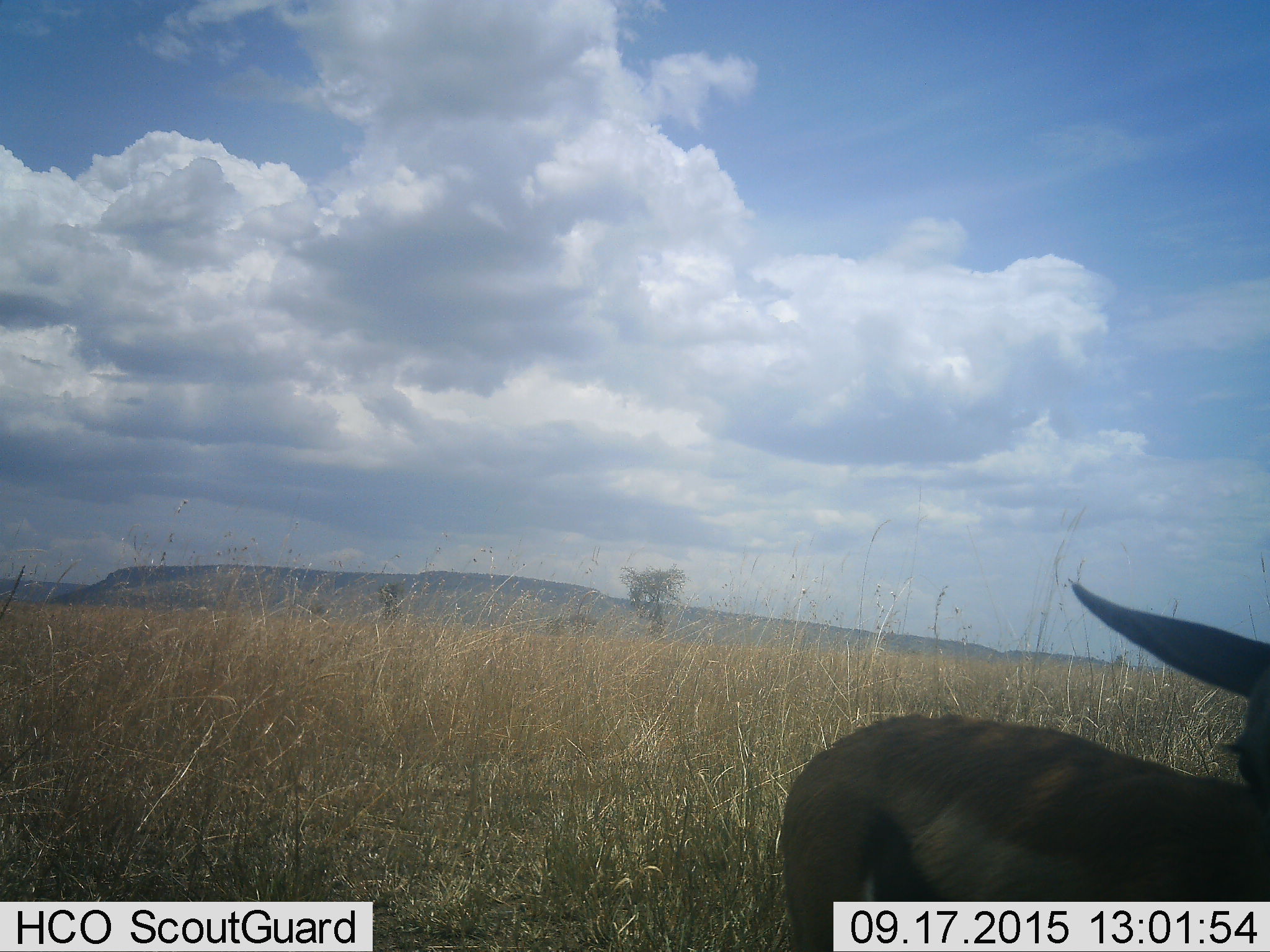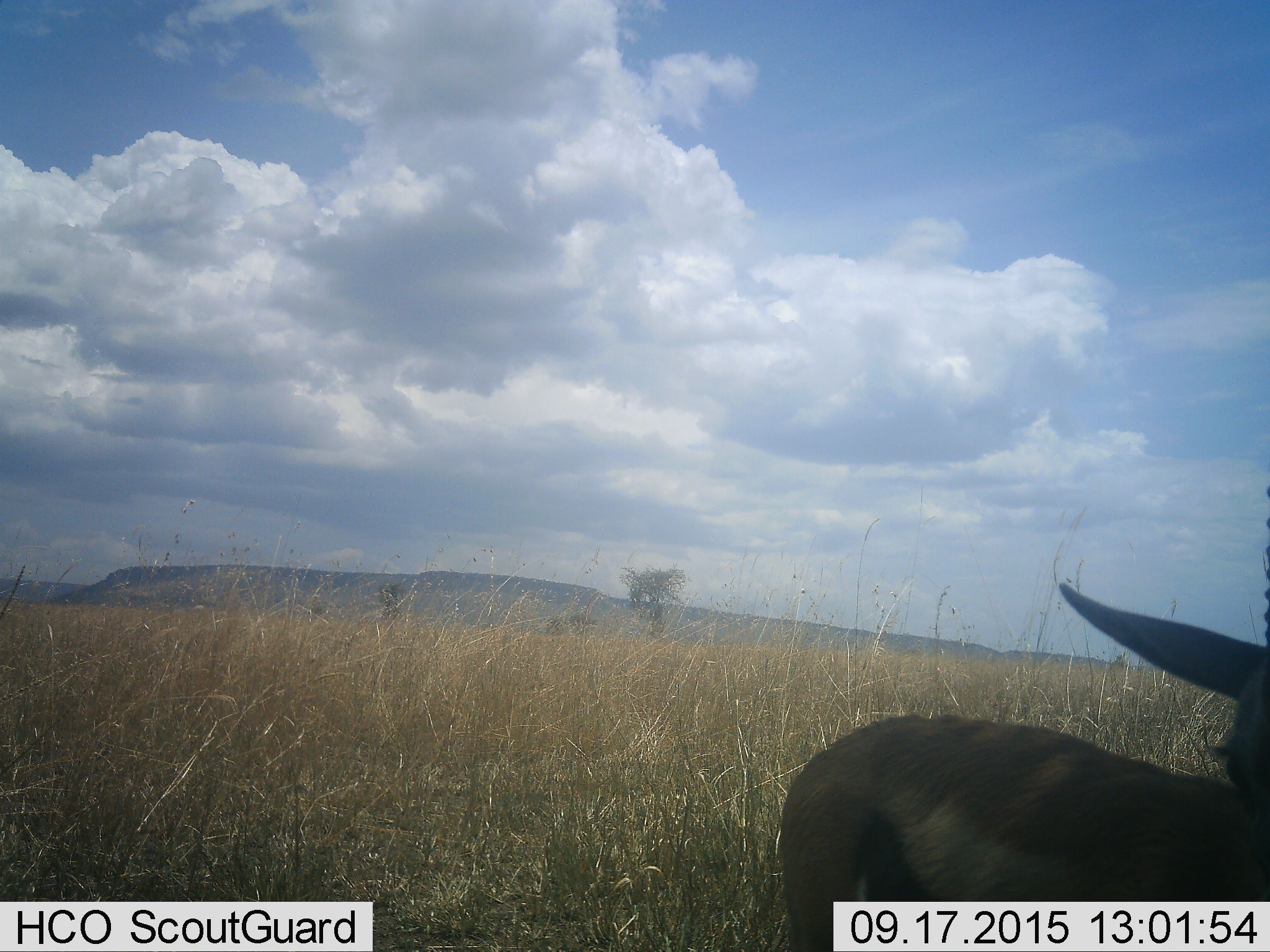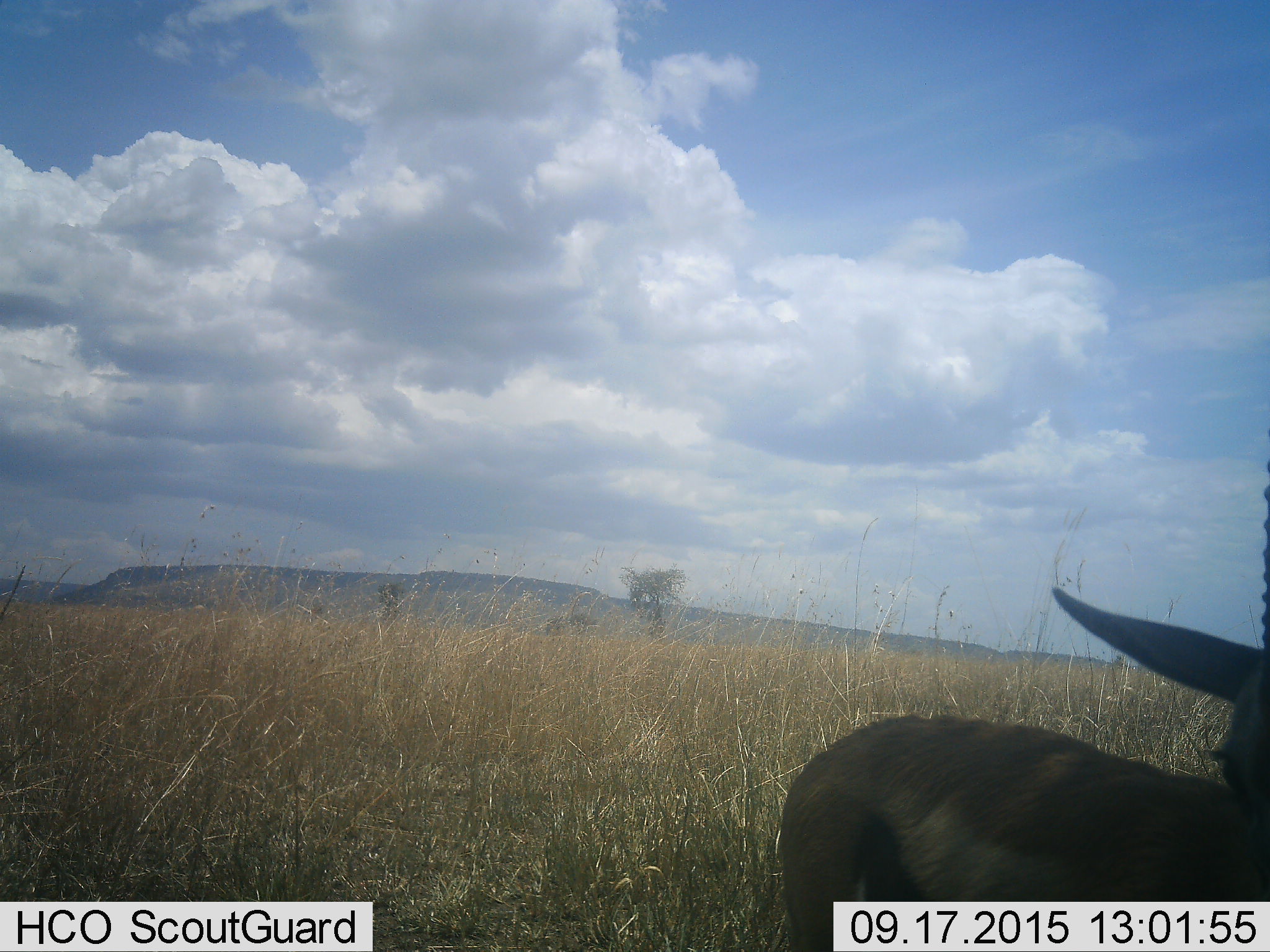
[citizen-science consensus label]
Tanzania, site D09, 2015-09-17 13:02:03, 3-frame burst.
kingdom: Animalia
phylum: Chordata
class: Mammalia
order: Artiodactyla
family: Bovidae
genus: Eudorcas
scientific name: Eudorcas thomsonii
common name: thomson's gazelle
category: gazellethomsons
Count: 1.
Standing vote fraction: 86%.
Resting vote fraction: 0%.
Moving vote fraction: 7%.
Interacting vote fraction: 7%.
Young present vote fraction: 0%.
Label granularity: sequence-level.